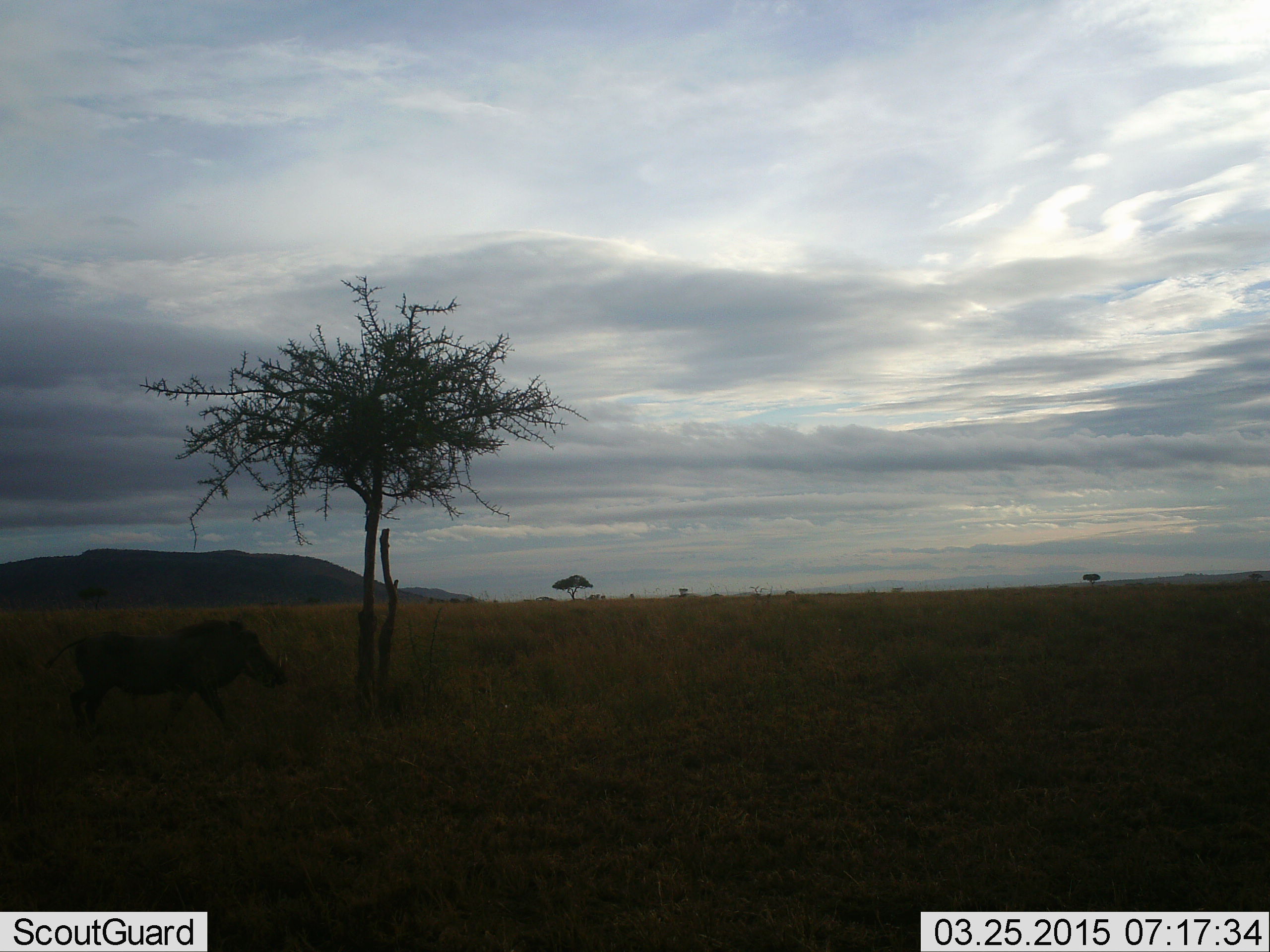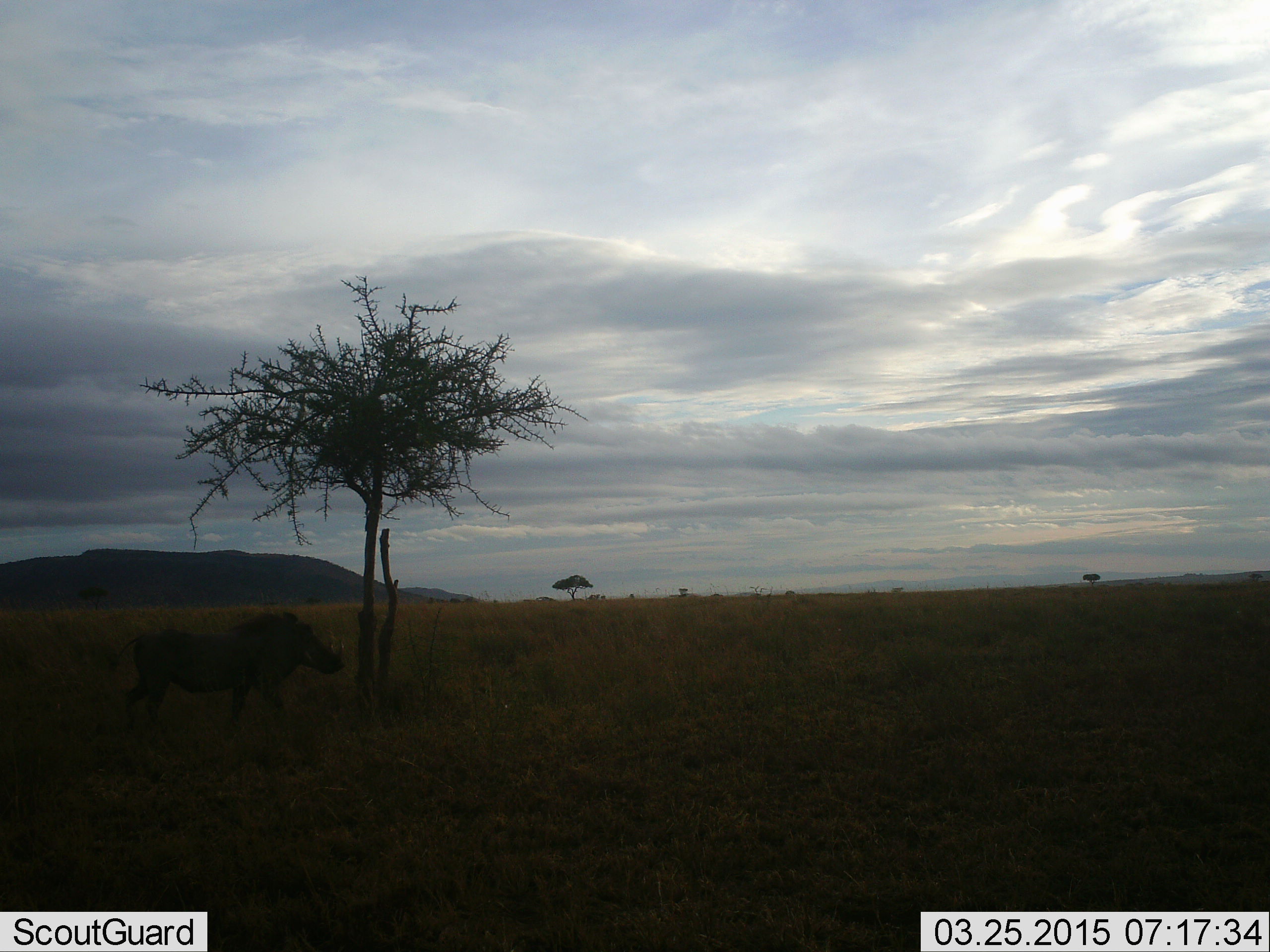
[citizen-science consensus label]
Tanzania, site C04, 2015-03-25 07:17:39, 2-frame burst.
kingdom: Animalia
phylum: Chordata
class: Mammalia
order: Artiodactyla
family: Suidae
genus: Phacochoerus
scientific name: Phacochoerus africanus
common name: warthog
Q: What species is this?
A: Warthog (Phacochoerus africanus).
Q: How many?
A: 1.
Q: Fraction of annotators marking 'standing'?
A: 10%.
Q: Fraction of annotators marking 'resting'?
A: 0%.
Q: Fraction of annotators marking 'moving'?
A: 90%.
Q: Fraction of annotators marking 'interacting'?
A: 0%.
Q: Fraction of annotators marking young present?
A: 0%.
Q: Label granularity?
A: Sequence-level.